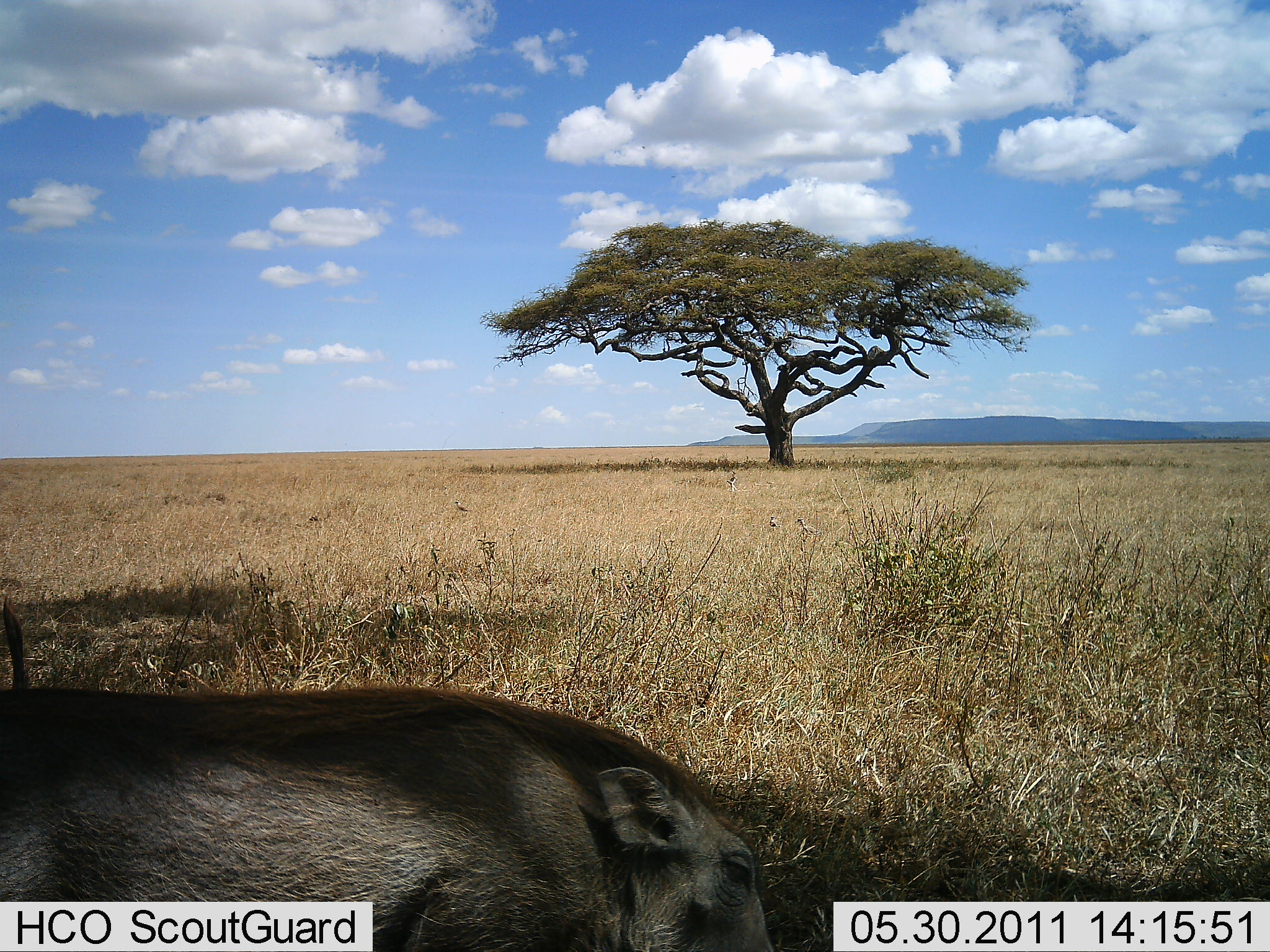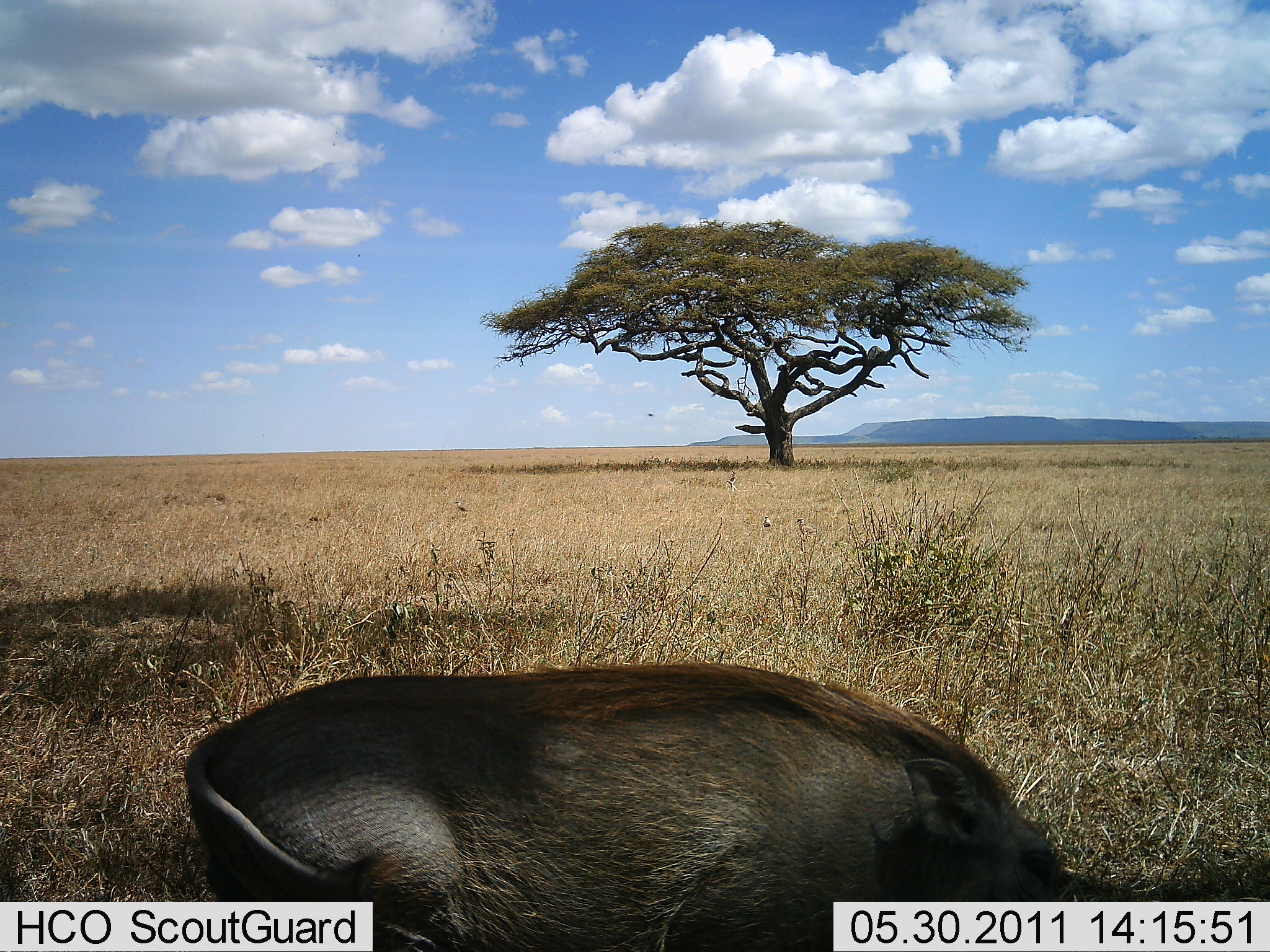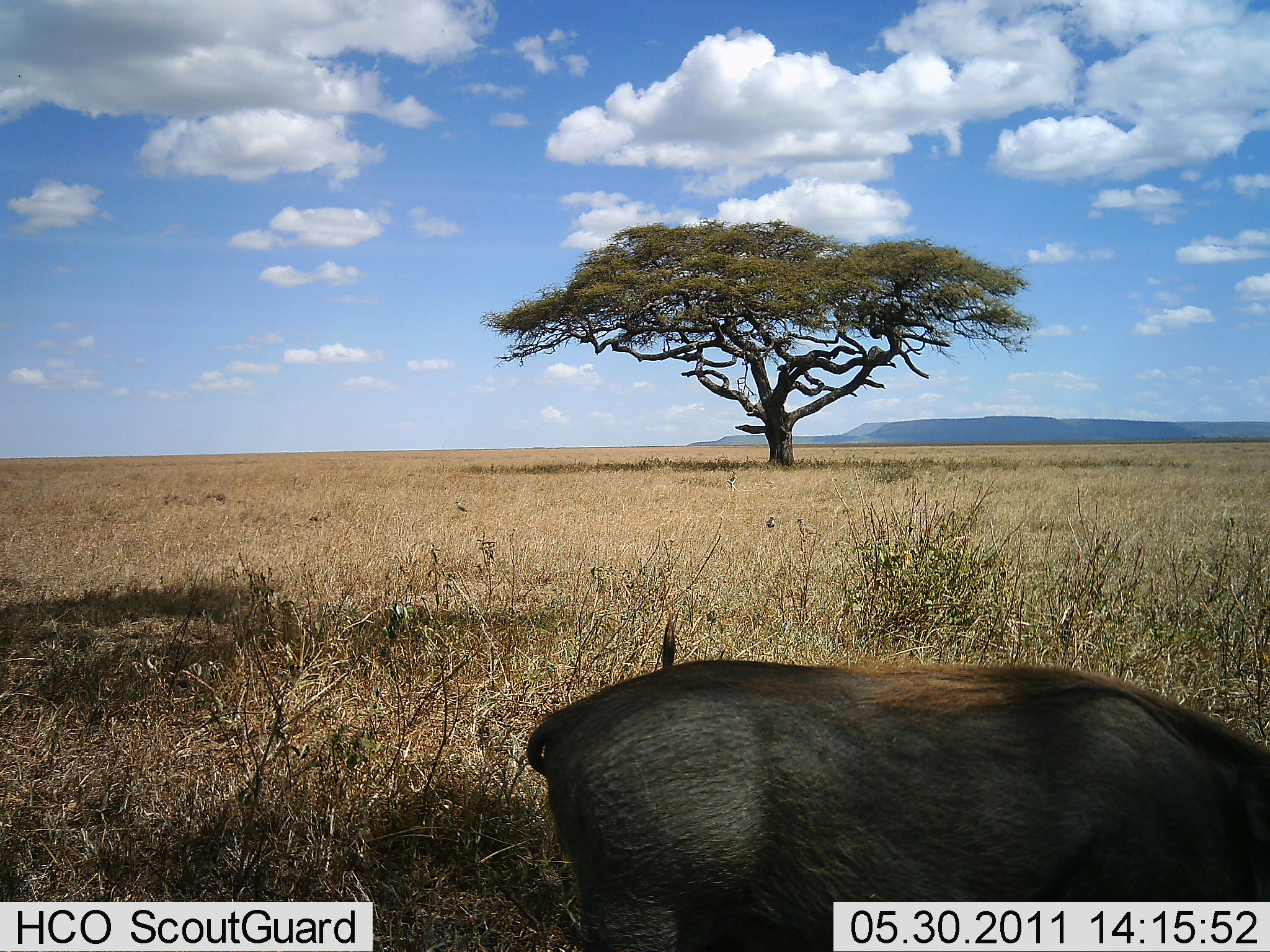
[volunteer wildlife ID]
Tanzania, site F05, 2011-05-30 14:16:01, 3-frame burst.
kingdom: Animalia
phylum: Chordata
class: Mammalia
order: Artiodactyla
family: Suidae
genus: Phacochoerus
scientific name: Phacochoerus africanus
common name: warthog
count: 1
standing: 0%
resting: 0%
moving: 92%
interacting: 0%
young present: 0%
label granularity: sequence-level